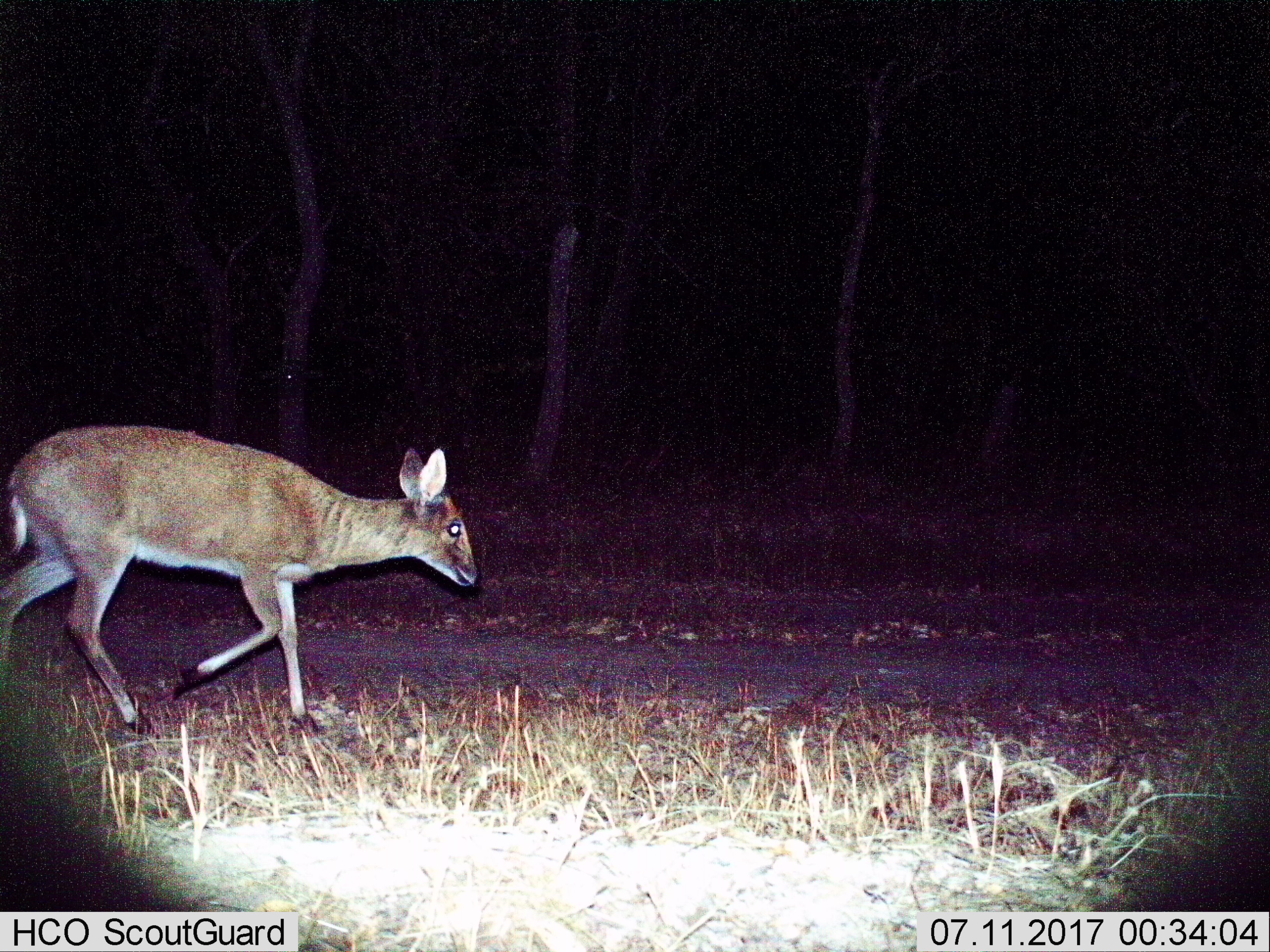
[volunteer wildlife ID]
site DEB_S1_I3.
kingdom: Animalia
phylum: Chordata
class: Mammalia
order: Artiodactyla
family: Bovidae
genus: Sylvicapra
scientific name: Sylvicapra grimmia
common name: common duiker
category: duikercommongrey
Duikercommongrey (common duiker) (Sylvicapra grimmia), count 1. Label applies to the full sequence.